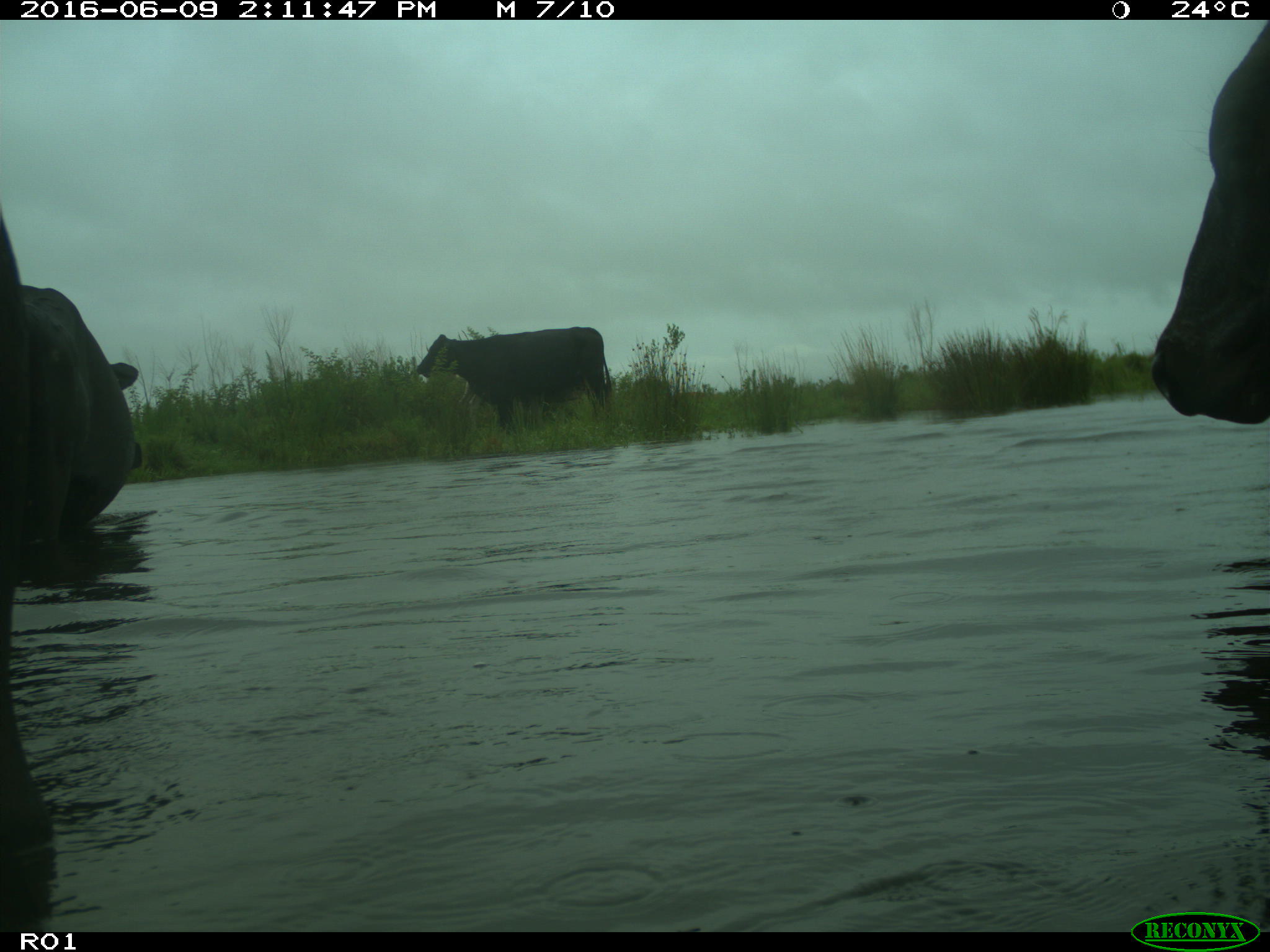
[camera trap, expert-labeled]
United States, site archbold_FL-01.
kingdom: Animalia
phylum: Chordata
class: Mammalia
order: Artiodactyla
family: Bovidae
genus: Bos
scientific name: Bos taurus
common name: domestic cow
Bos taurus (domestic cow).